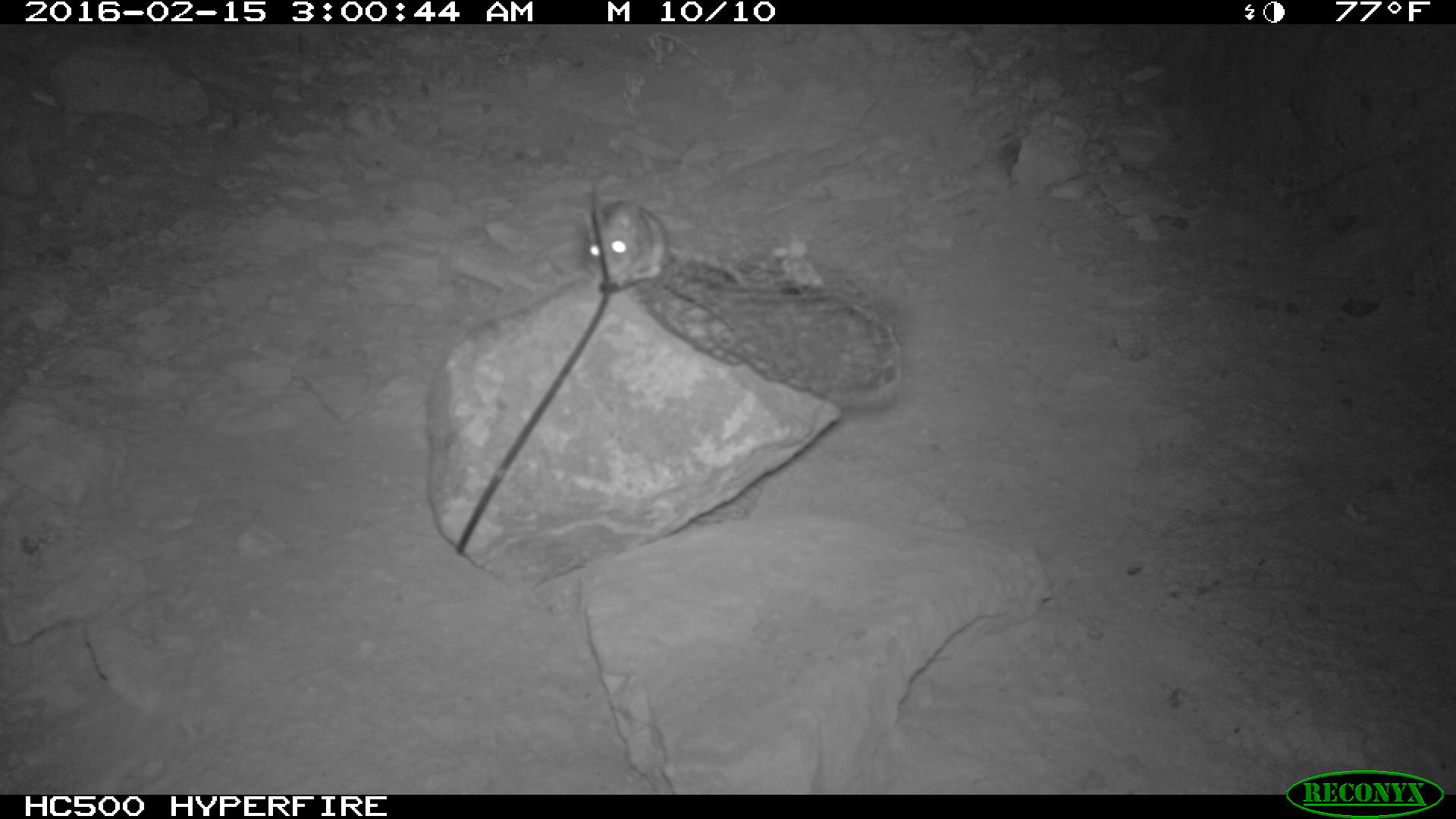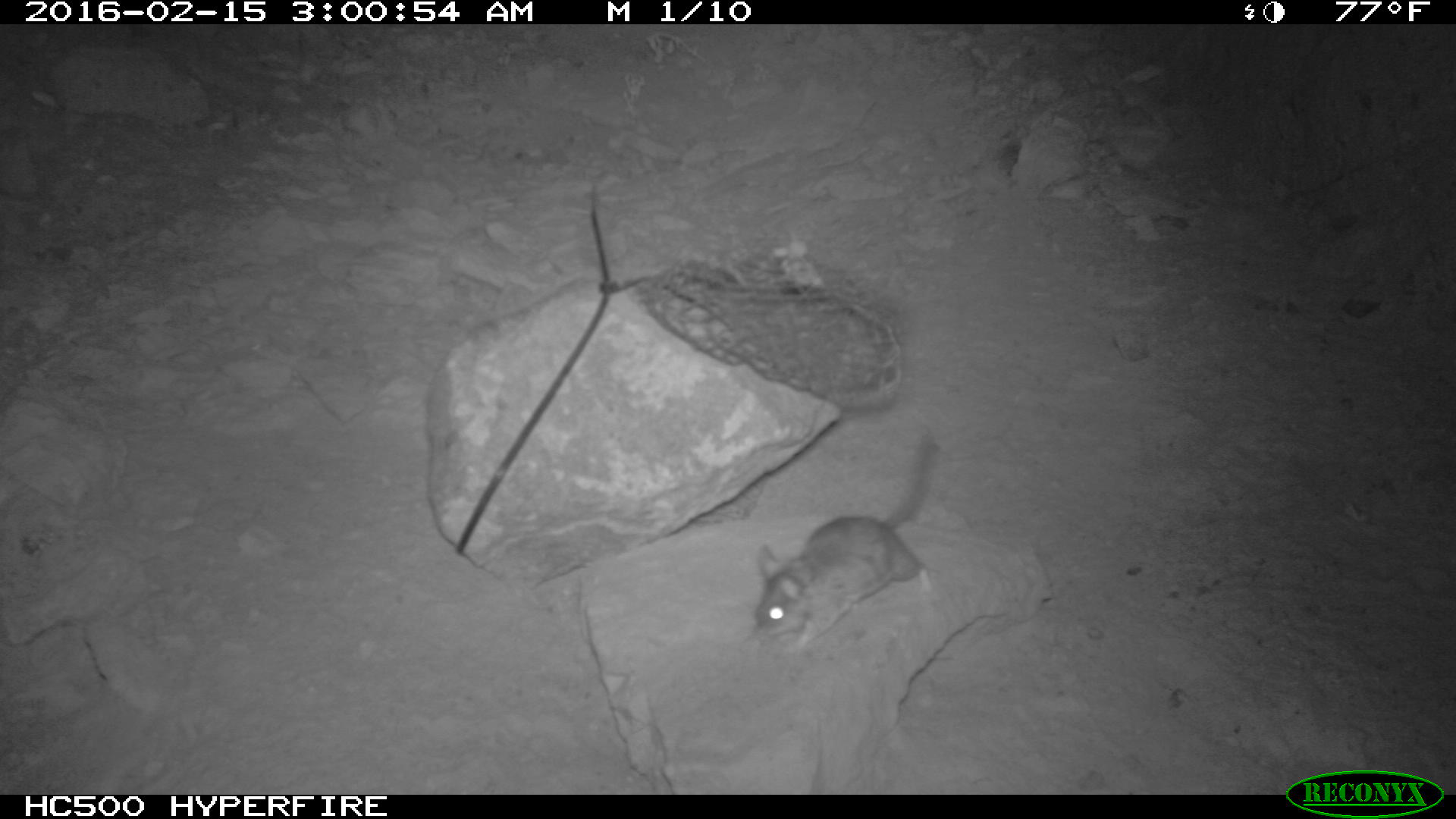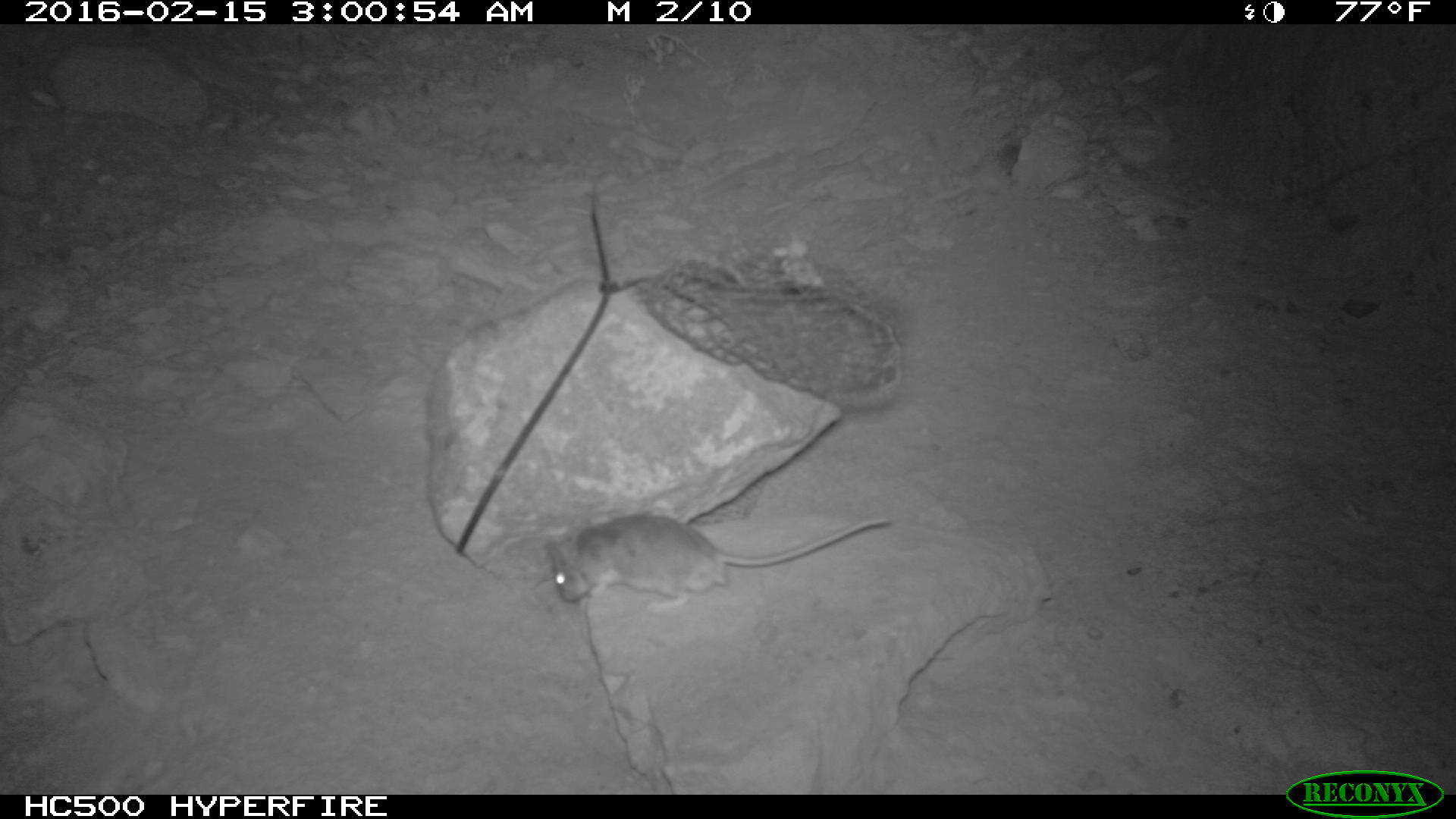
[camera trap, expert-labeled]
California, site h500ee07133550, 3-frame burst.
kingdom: Animalia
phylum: Chordata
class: Mammalia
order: Rodentia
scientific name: Rodentia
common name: rodent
Rodent (Rodentia).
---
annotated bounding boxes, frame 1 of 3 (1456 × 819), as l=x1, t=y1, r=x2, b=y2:
rodent: l=583, t=199, r=670, b=287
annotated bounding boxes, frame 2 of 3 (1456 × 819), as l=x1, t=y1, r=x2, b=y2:
rodent: l=754, t=432, r=932, b=649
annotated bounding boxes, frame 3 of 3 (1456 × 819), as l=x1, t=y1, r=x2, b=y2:
rodent: l=544, t=511, r=890, b=612